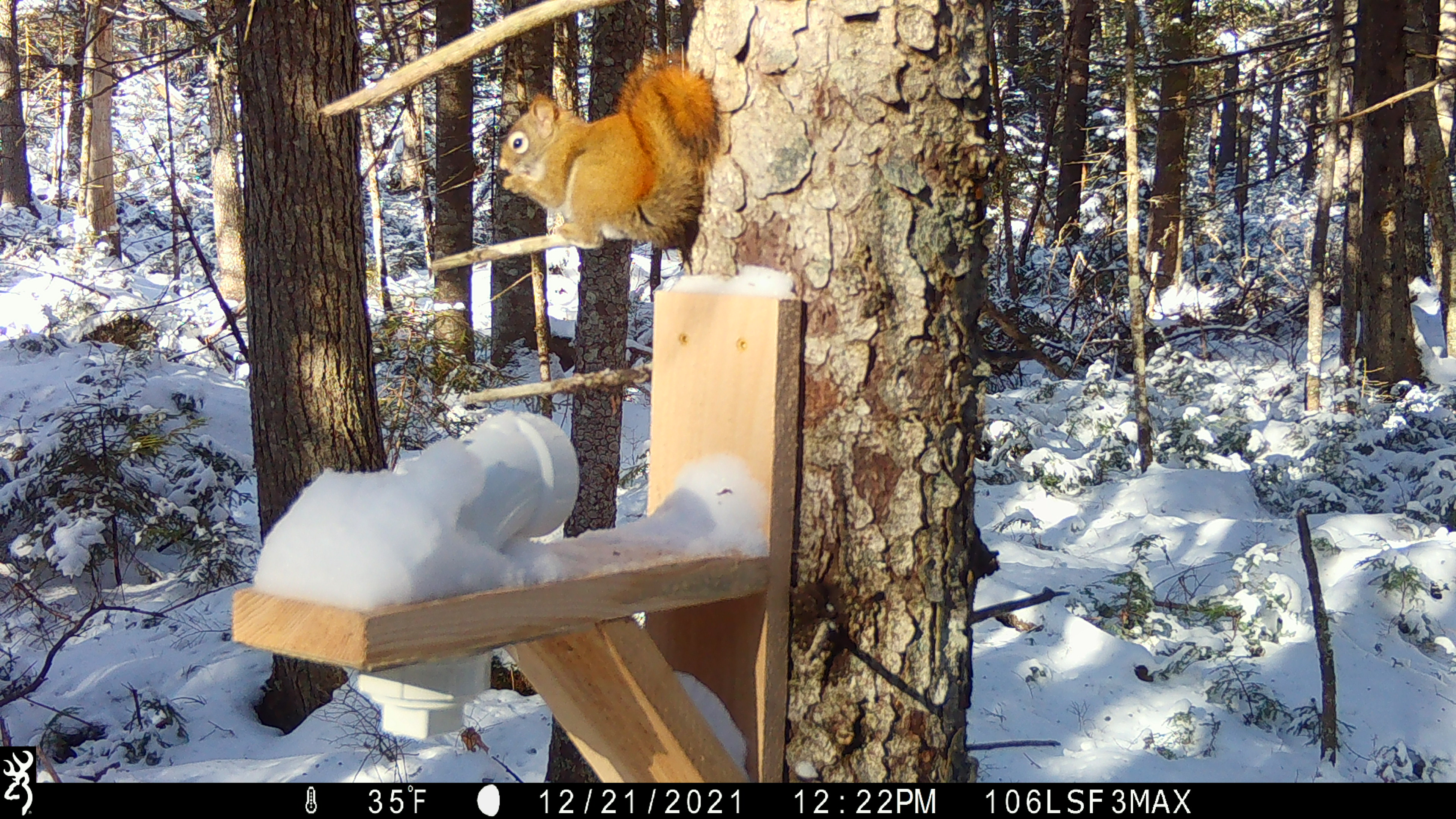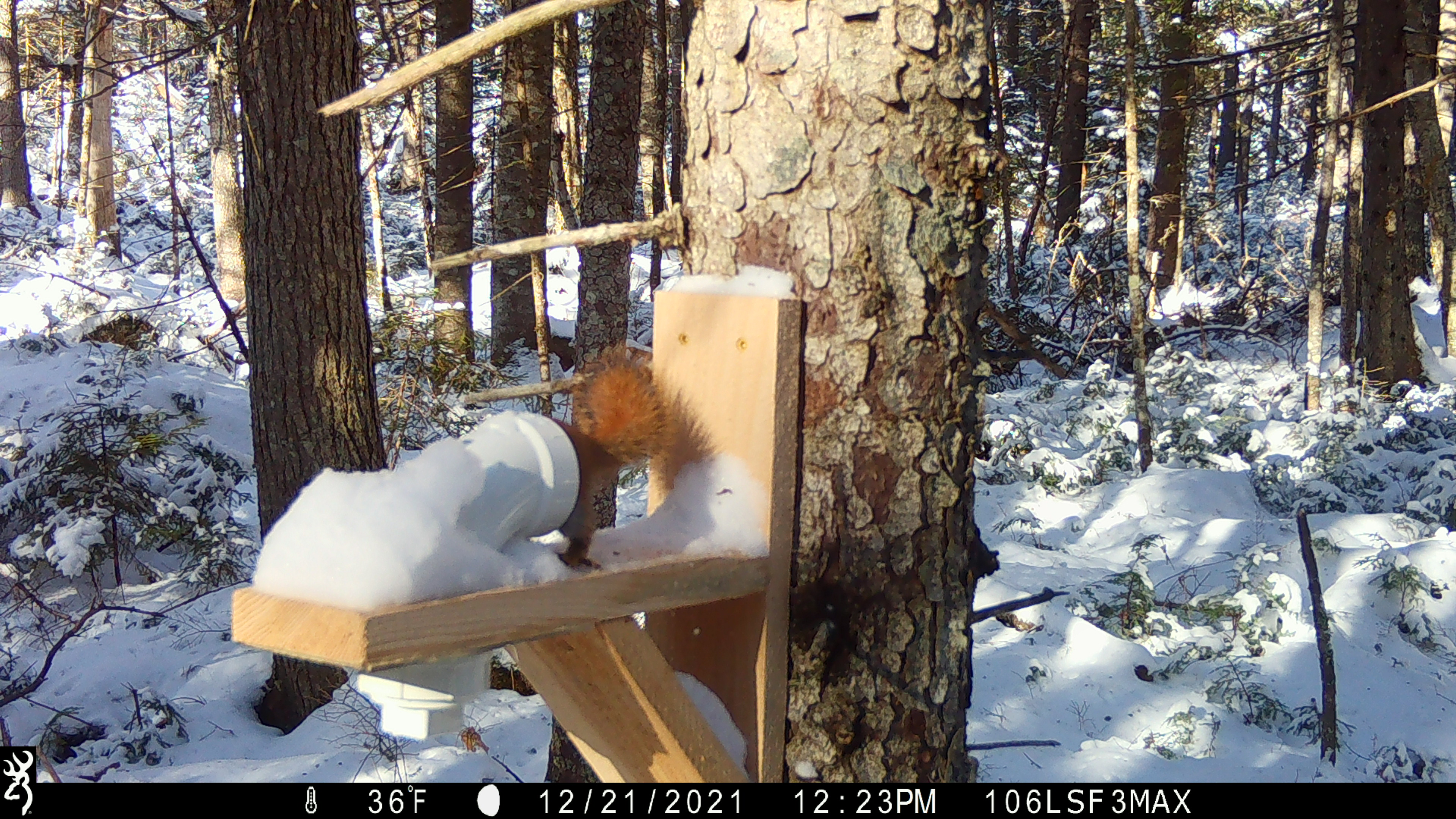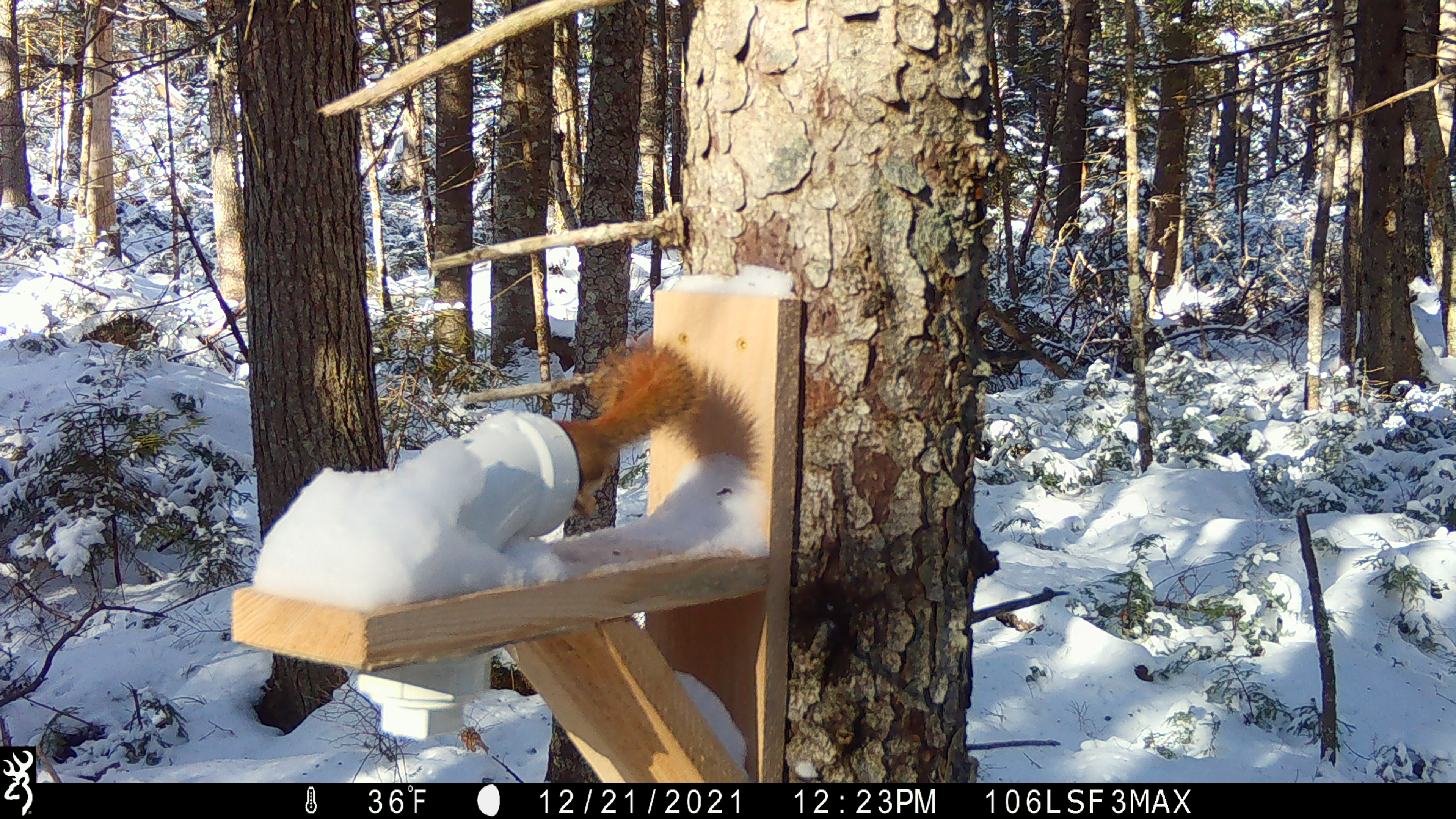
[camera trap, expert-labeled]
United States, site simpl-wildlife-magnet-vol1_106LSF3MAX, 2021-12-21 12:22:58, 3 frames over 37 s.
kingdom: Animalia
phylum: Chordata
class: Mammalia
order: Rodentia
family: Sciuridae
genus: Tamiasciurus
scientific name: Tamiasciurus hudsonicus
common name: red squirrel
Red squirrel (Tamiasciurus hudsonicus).